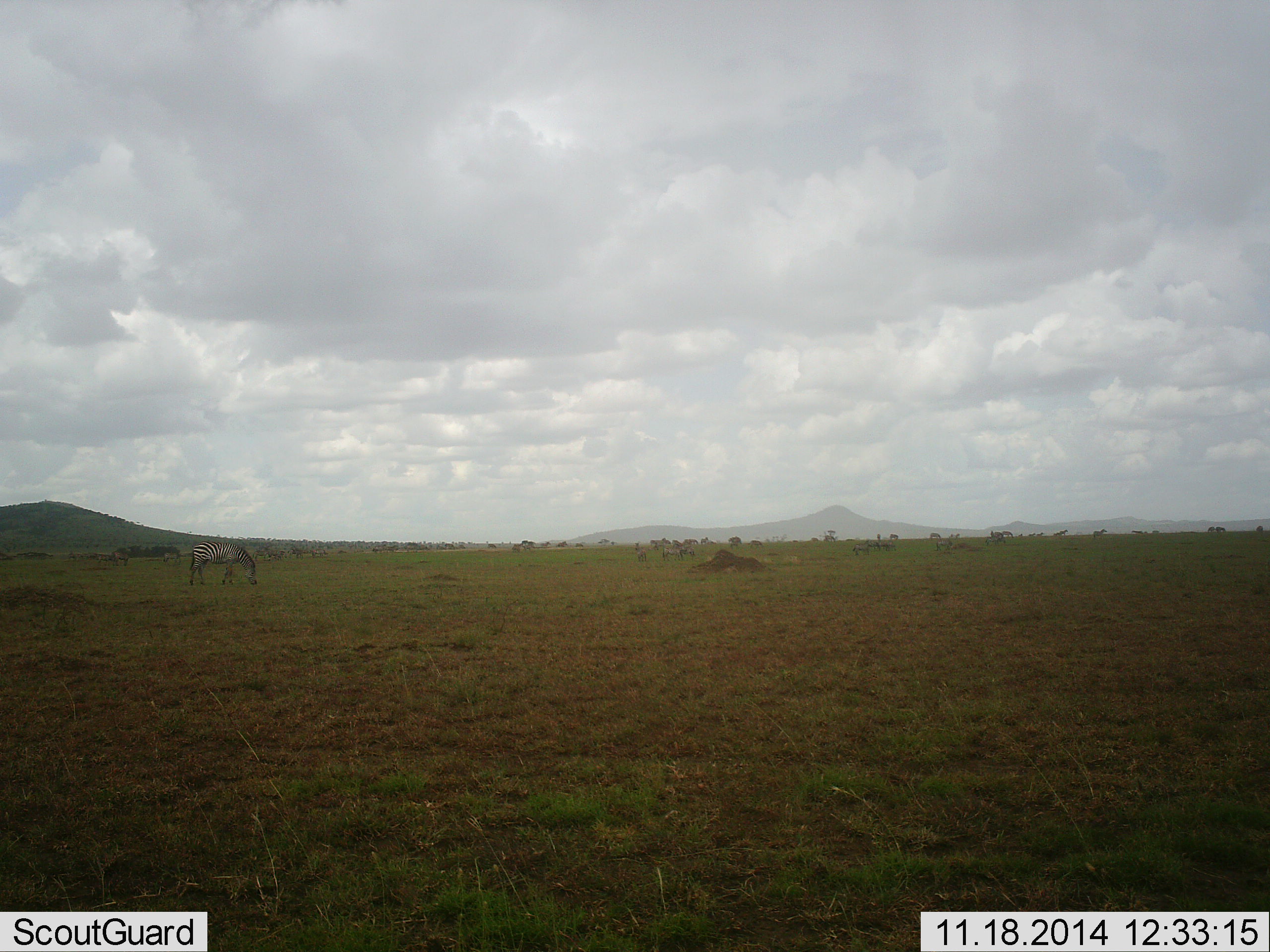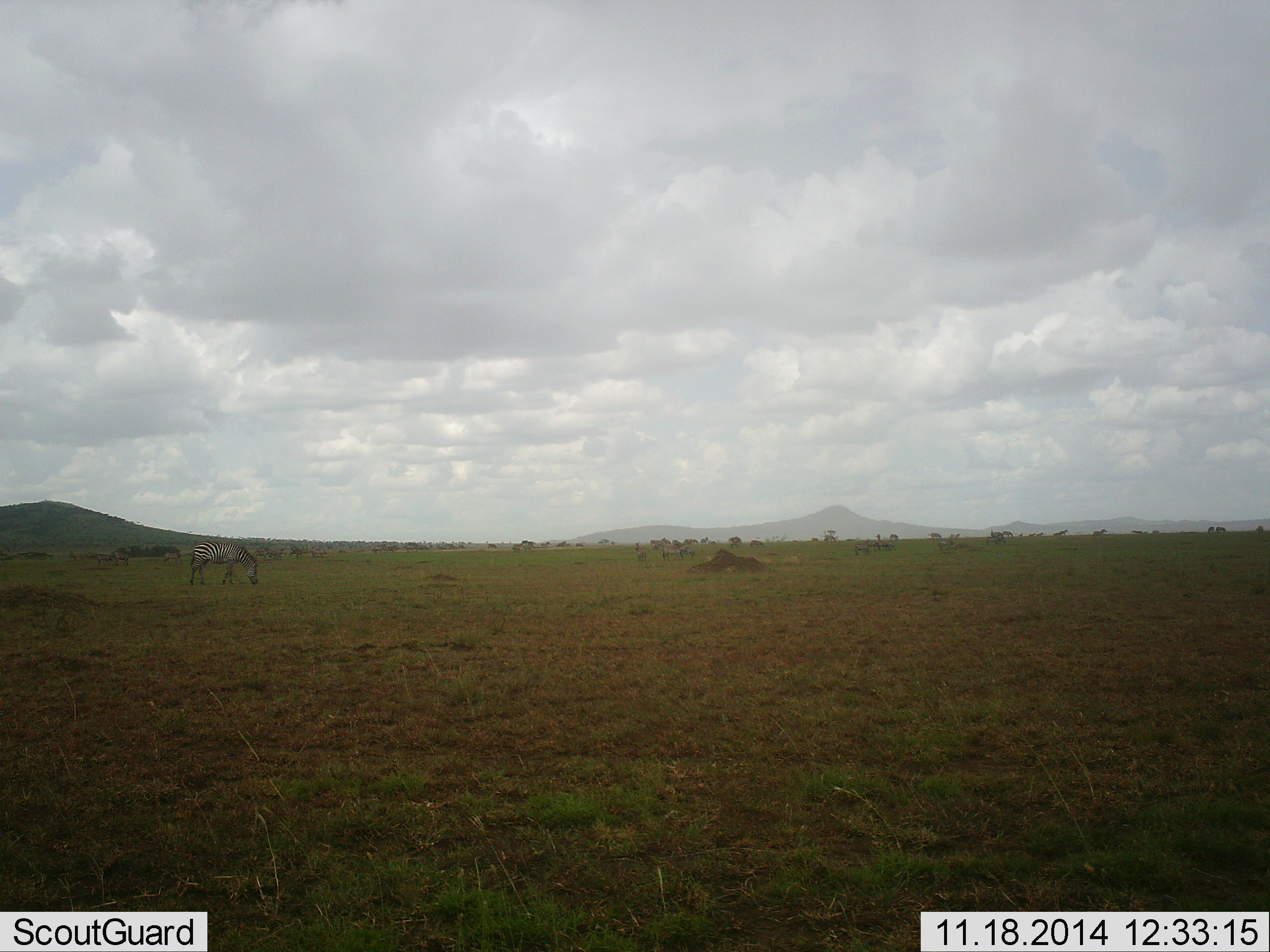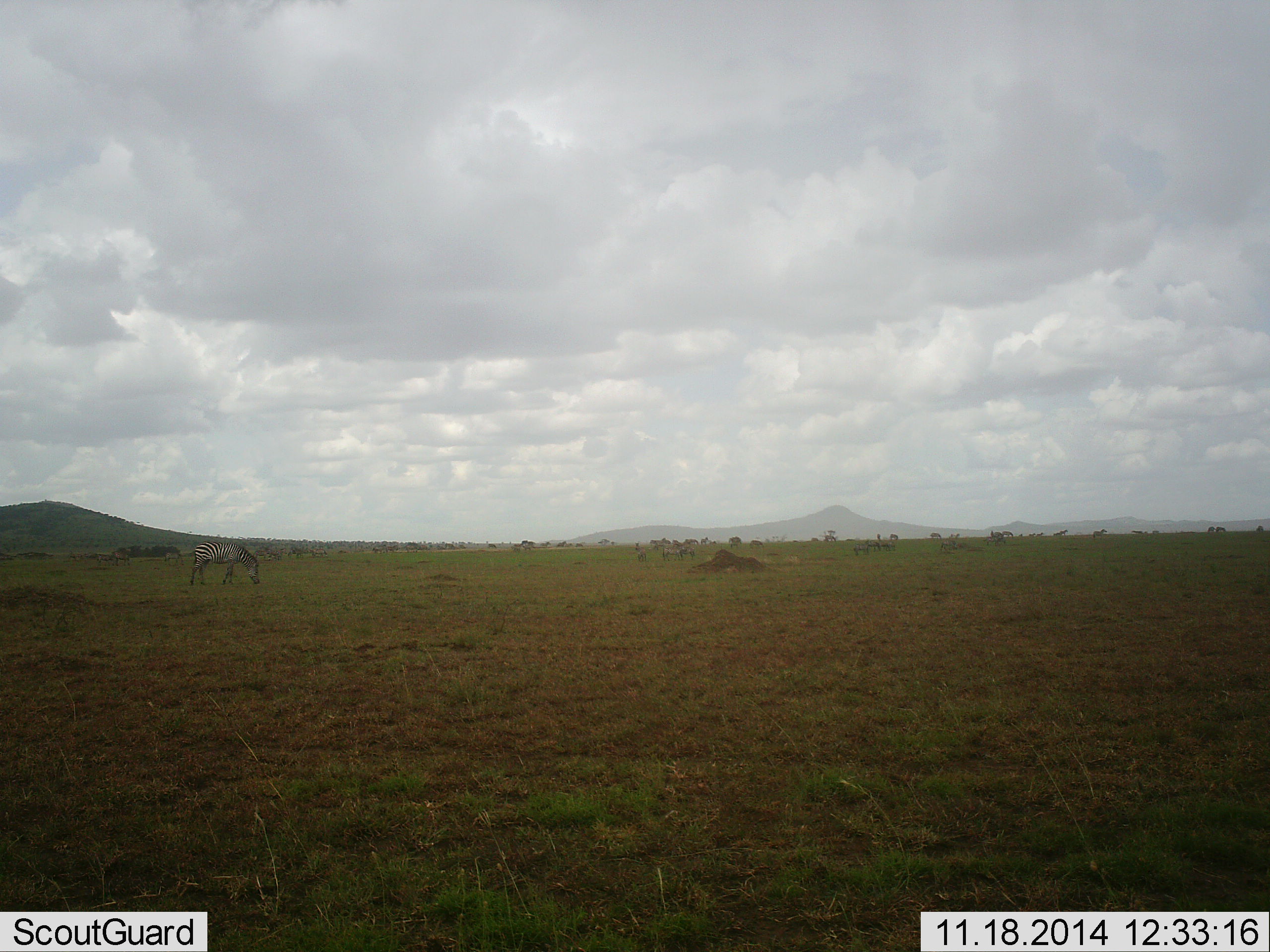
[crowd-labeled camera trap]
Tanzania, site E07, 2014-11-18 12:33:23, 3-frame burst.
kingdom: Animalia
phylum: Chordata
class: Mammalia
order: Perissodactyla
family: Equidae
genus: Equus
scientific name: Equus quagga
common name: plains zebra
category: zebra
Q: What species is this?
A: Zebra (plains zebra) (Equus quagga).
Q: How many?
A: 1.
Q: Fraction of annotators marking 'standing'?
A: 30%.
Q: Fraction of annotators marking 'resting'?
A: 0%.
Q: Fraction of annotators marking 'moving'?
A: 10%.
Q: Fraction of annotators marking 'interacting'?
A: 0%.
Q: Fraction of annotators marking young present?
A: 0%.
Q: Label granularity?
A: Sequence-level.